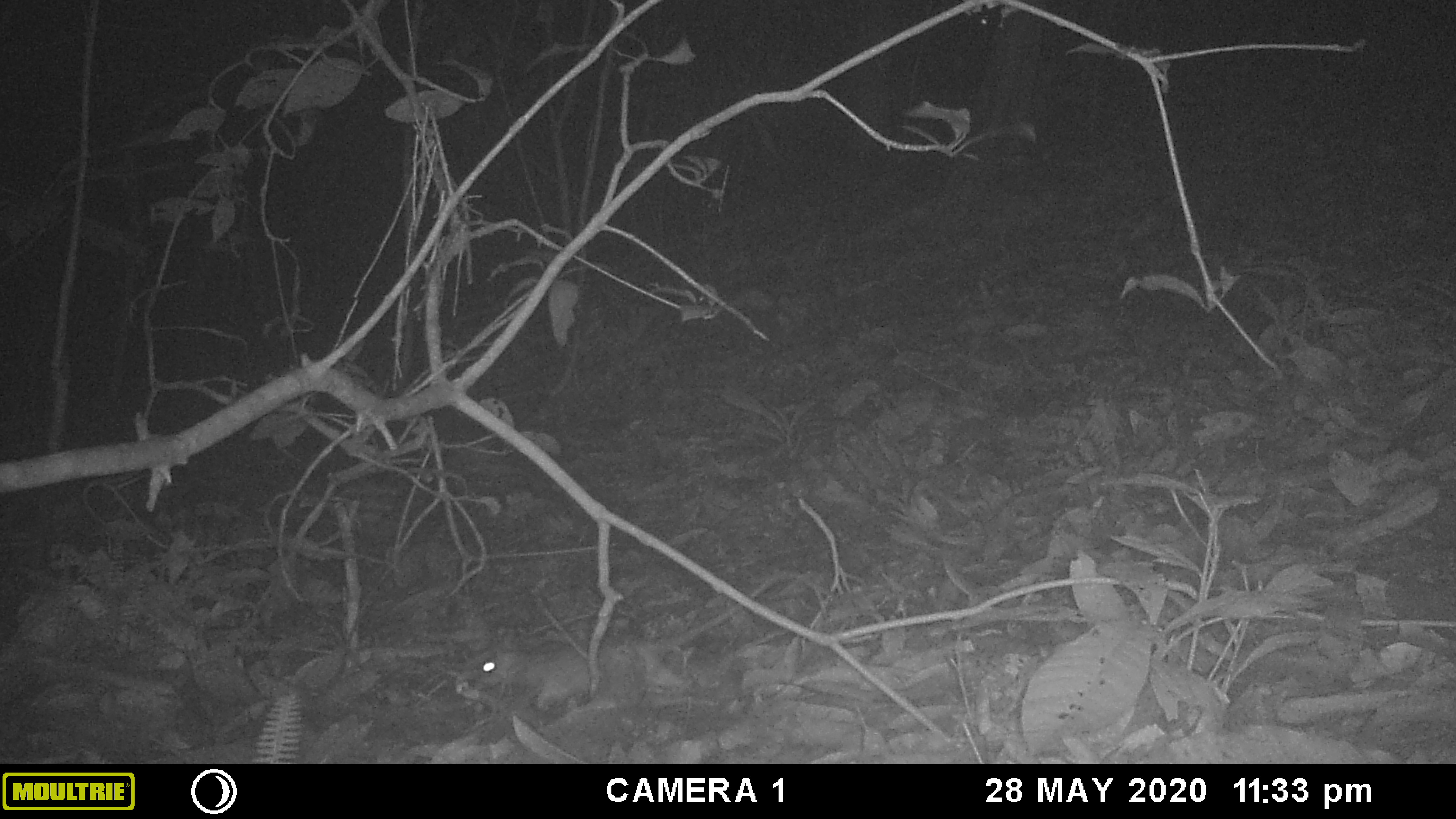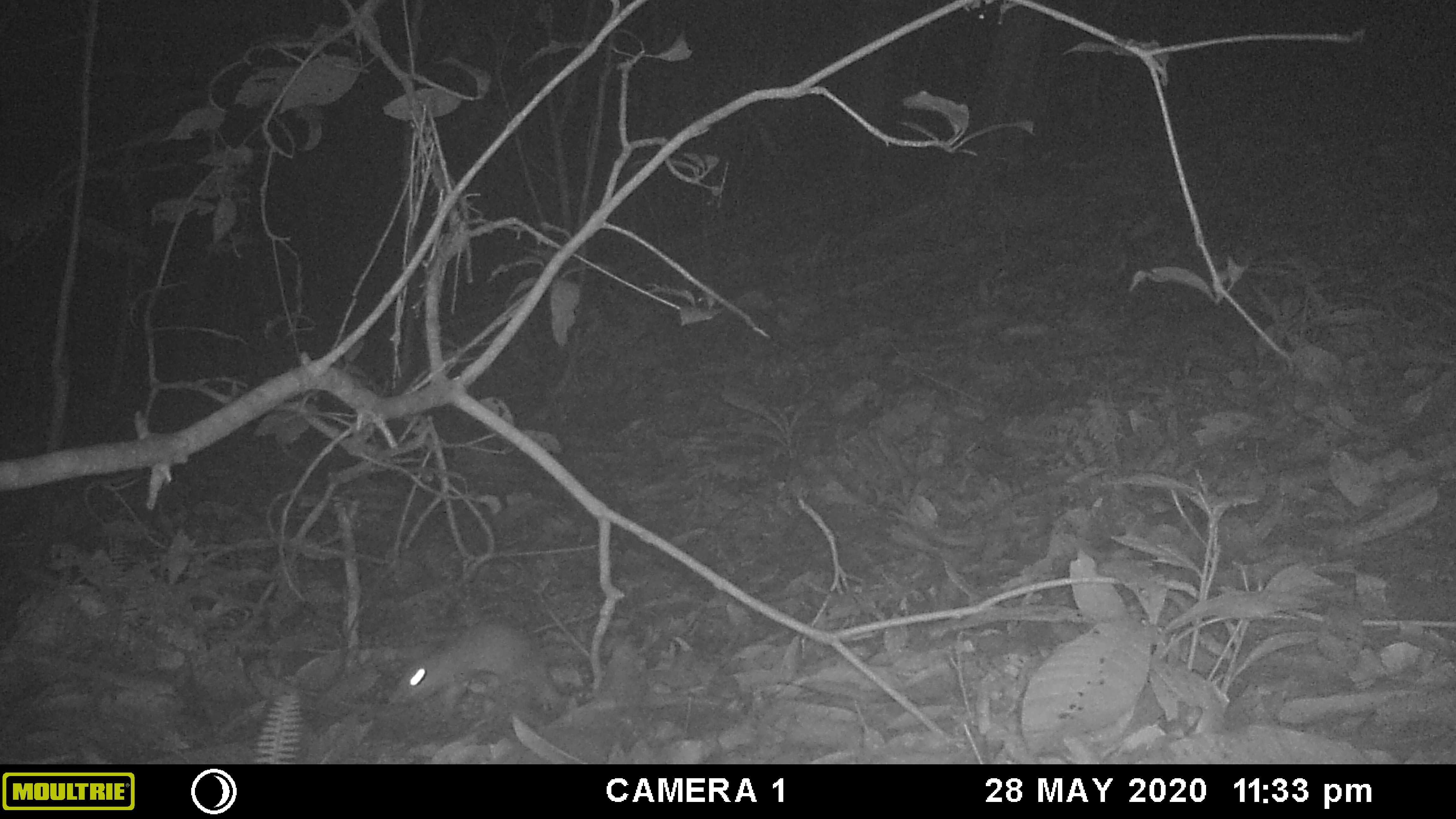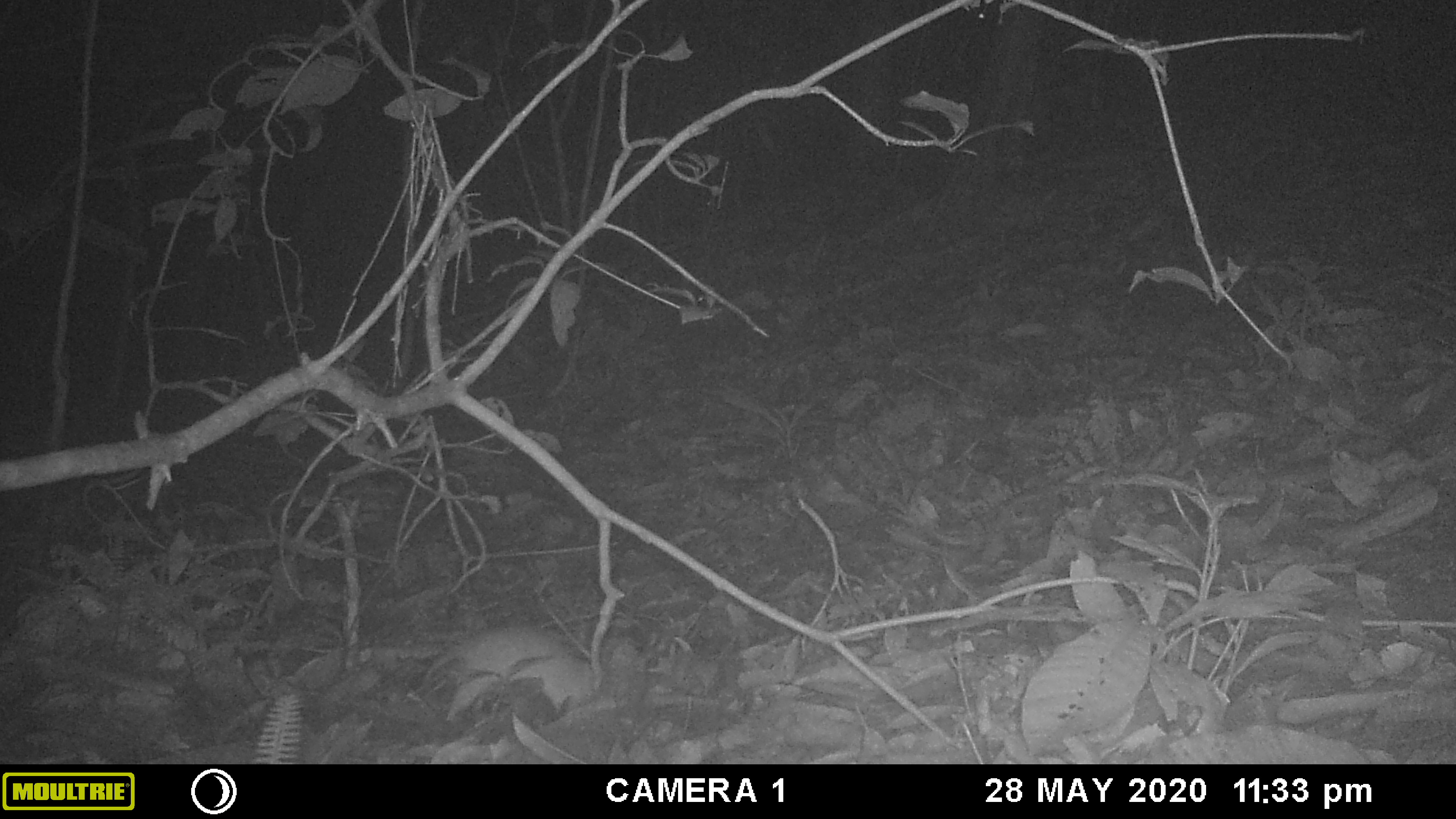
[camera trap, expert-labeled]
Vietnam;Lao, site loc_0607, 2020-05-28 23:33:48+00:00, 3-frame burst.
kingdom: Animalia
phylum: Chordata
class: Mammalia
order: Rodentia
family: Muridae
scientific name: Muridae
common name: old-world mice and rats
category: unidentified murid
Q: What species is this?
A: Unidentified murid (old-world mice and rats) (Muridae).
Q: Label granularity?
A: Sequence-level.